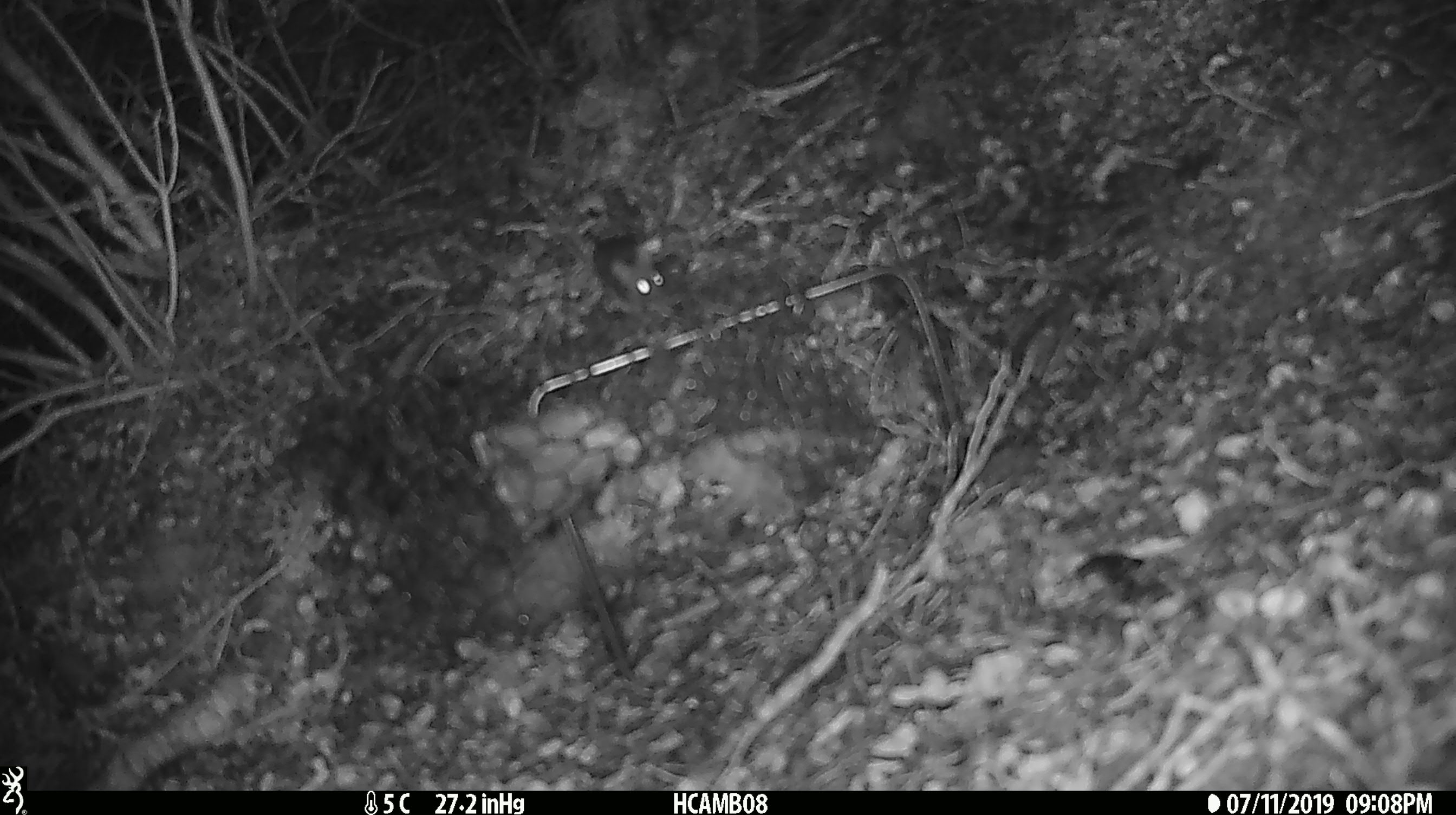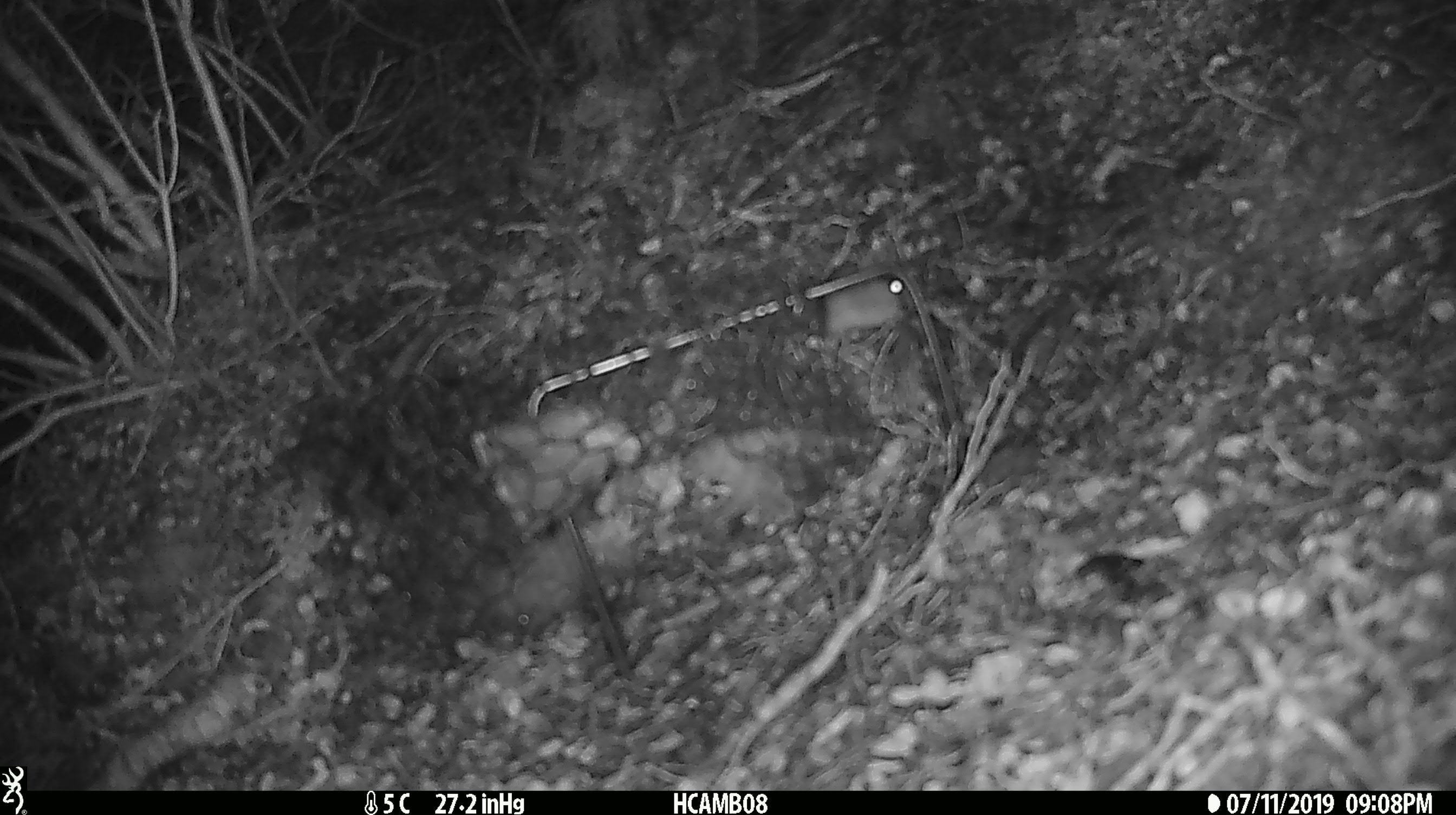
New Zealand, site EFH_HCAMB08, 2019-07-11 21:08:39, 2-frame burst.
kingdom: Animalia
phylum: Chordata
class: Mammalia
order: Rodentia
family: Muridae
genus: Mus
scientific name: Mus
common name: mouse